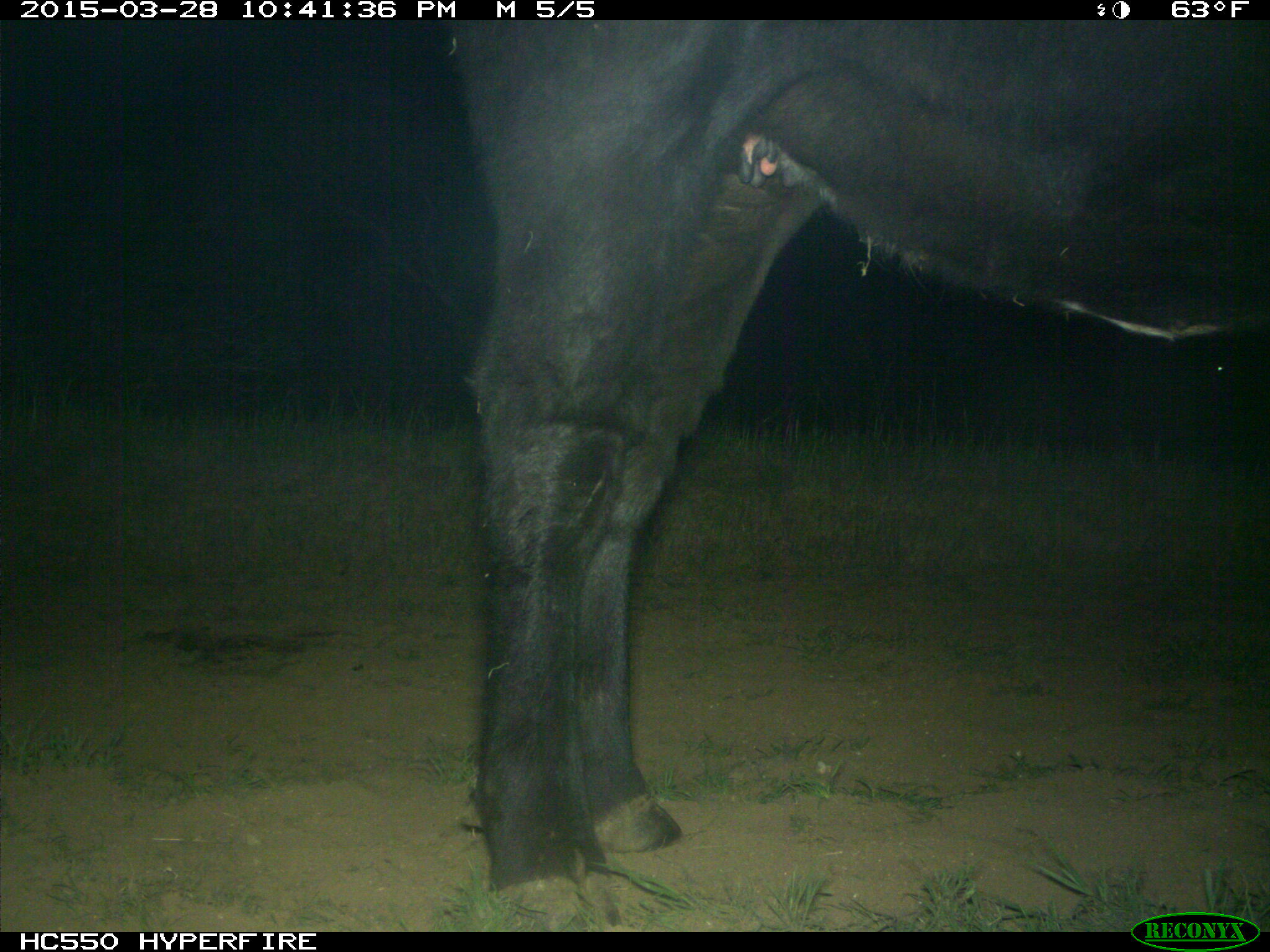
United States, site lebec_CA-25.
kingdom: Animalia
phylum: Chordata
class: Mammalia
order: Artiodactyla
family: Bovidae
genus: Bos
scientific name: Bos taurus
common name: domestic cow